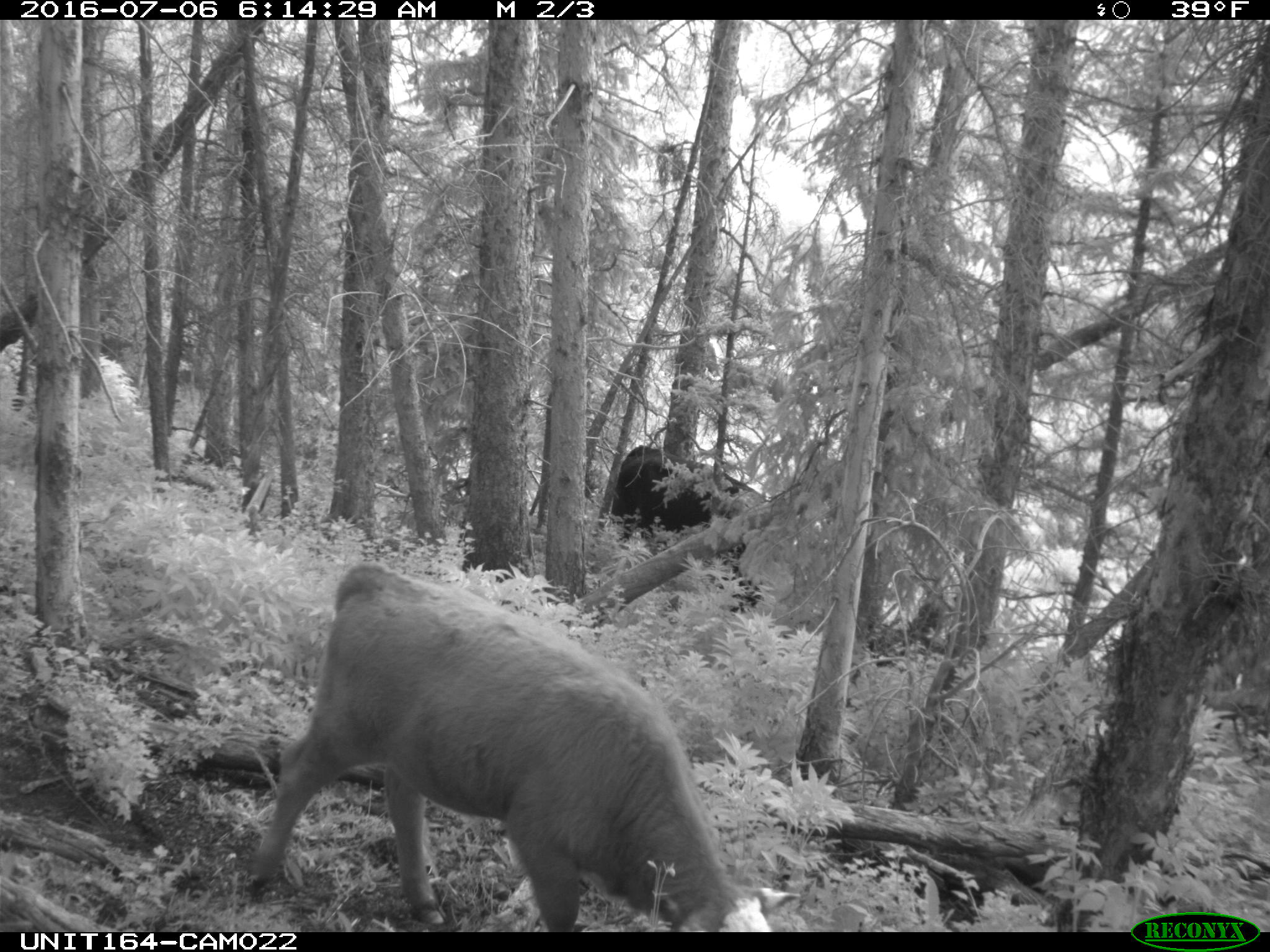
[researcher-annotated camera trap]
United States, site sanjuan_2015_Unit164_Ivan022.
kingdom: Animalia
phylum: Chordata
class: Mammalia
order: Artiodactyla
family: Bovidae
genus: Bos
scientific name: Bos taurus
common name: domestic cow